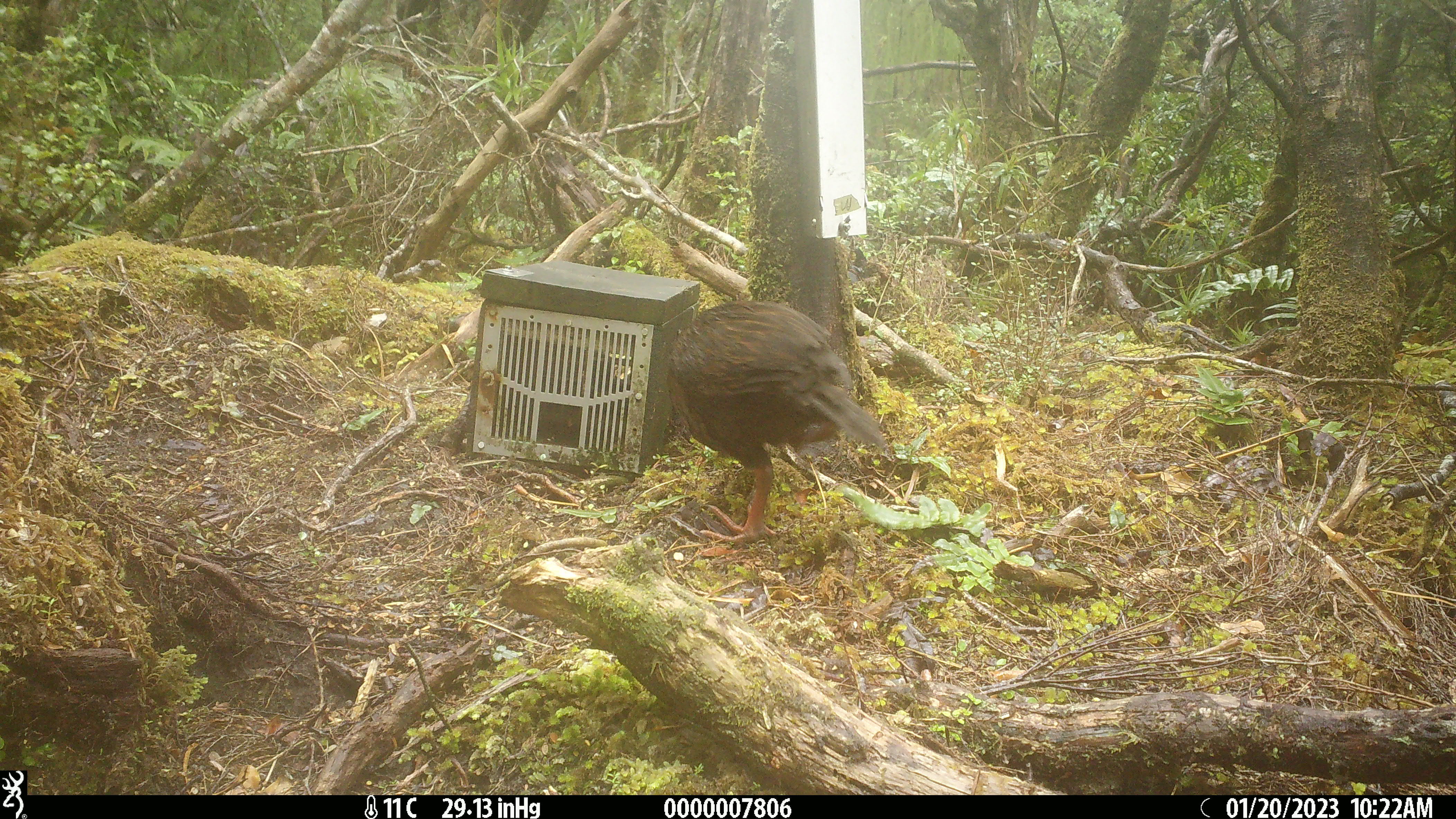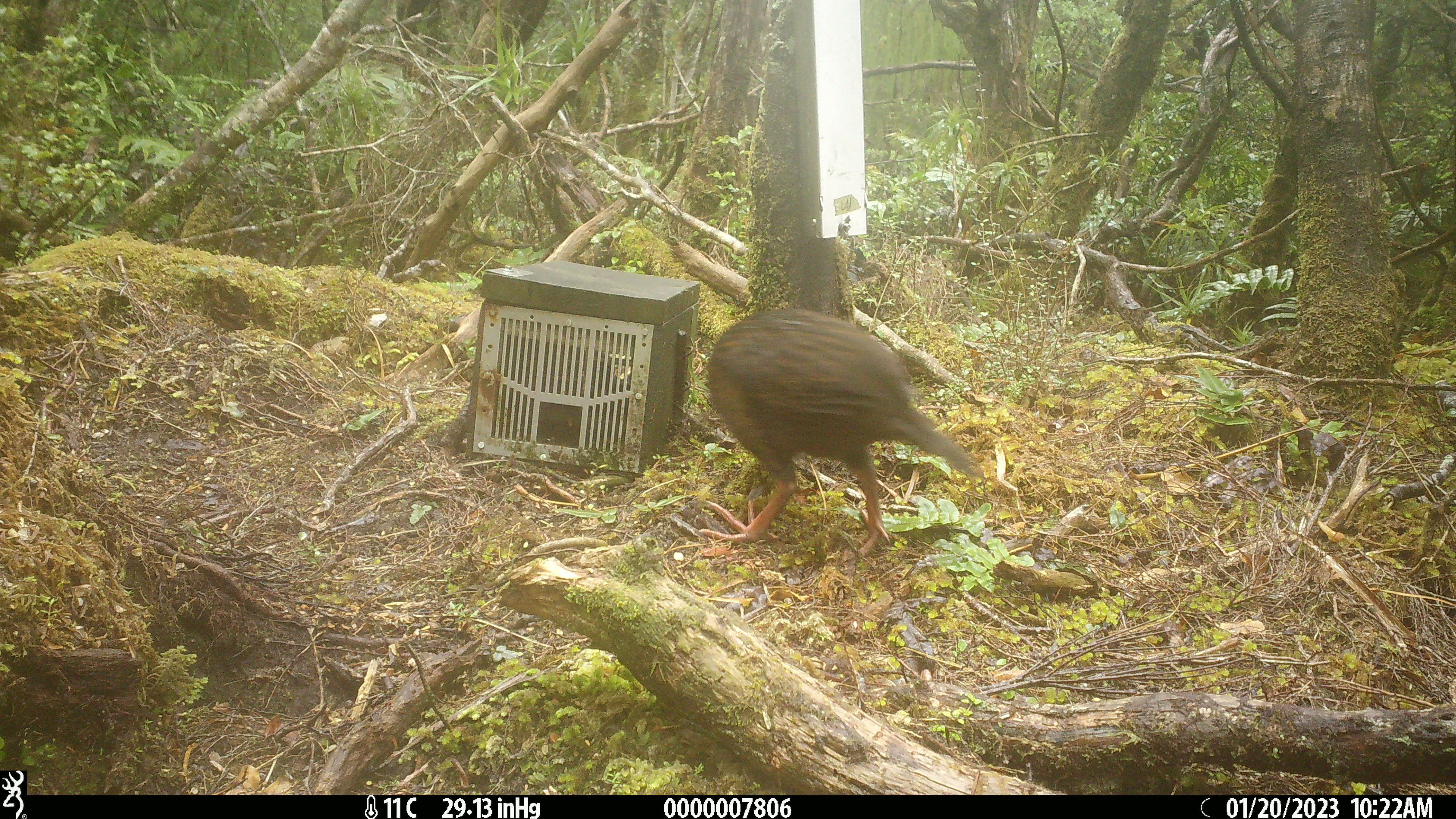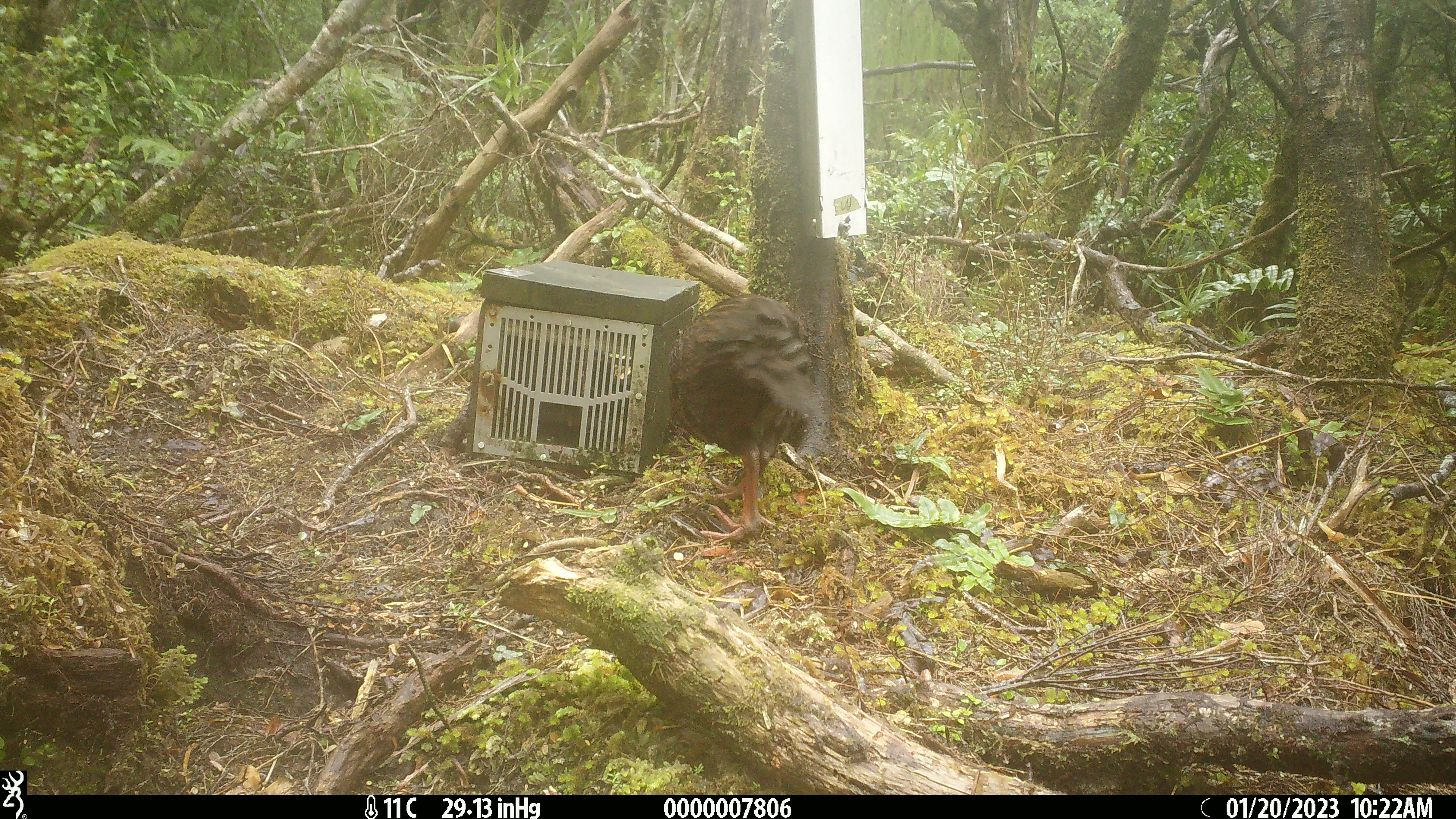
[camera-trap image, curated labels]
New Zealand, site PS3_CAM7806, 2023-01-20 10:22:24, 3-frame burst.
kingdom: Animalia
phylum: Chordata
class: Aves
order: Gruiformes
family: Rallidae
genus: Gallirallus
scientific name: Gallirallus australis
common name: weka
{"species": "weka (Gallirallus australis)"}